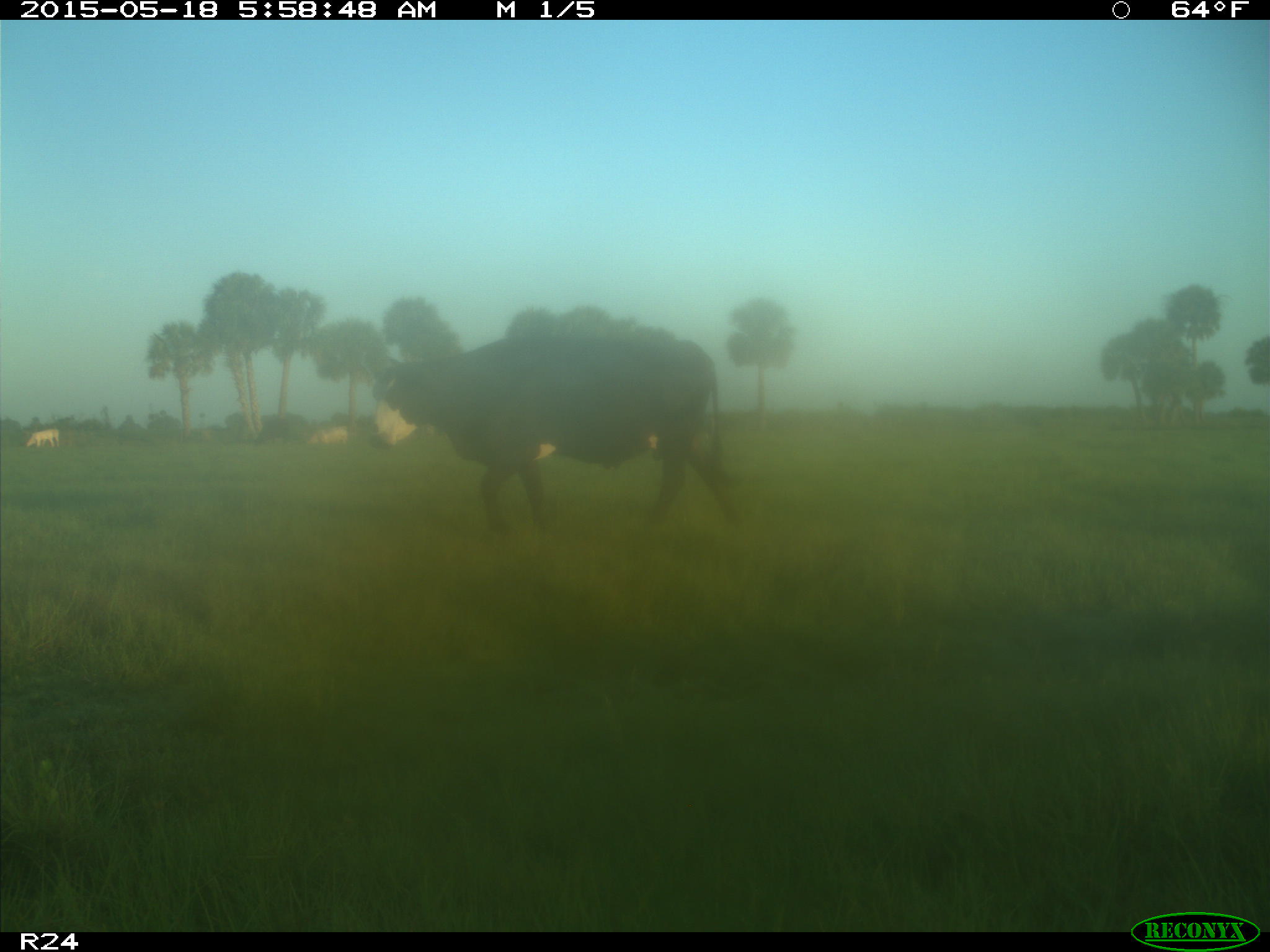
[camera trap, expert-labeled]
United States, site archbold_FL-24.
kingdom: Animalia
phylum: Chordata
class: Mammalia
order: Artiodactyla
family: Bovidae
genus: Bos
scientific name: Bos taurus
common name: domestic cow